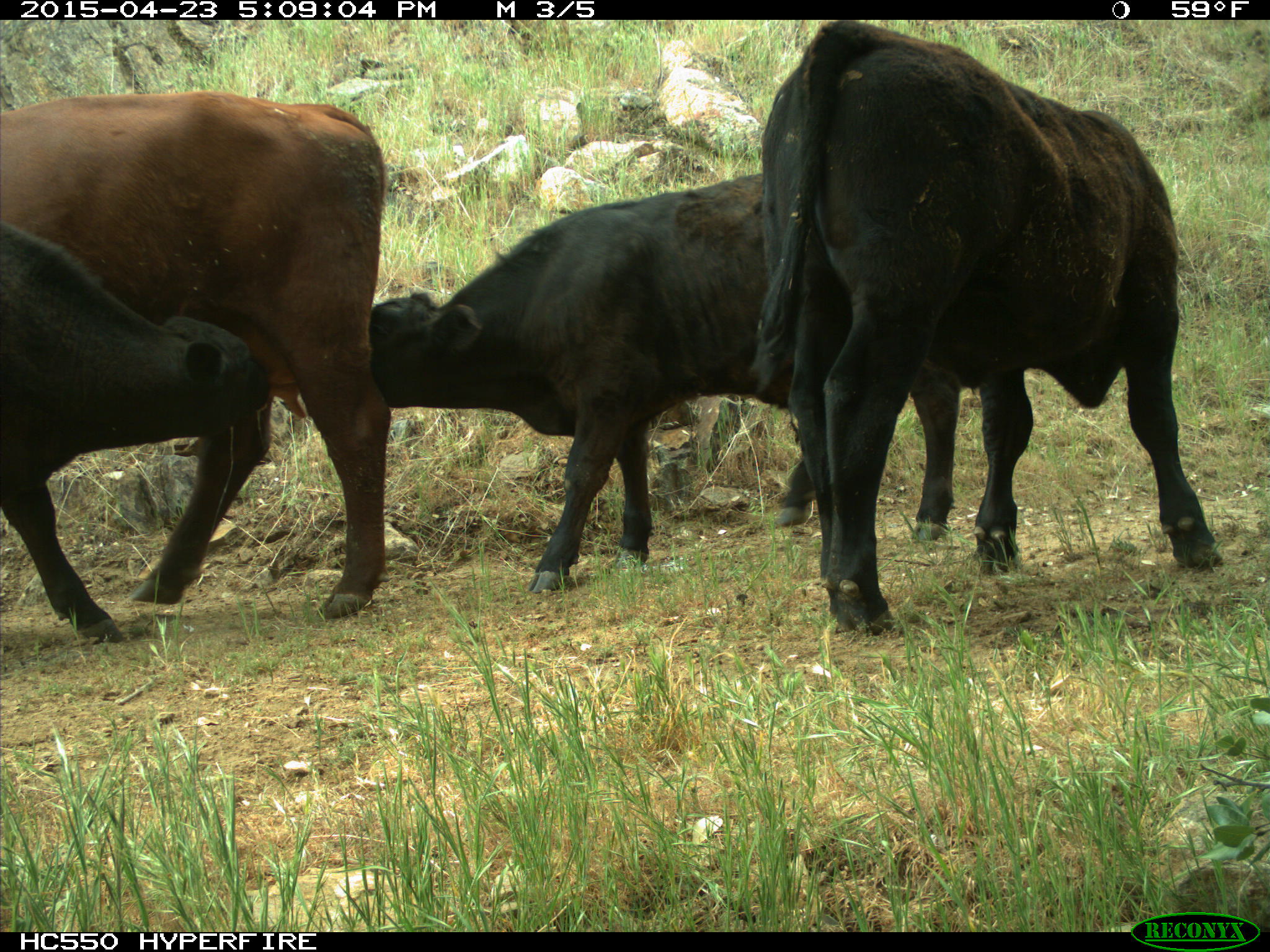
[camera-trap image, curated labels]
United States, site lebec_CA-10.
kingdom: Animalia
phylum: Chordata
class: Mammalia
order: Artiodactyla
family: Bovidae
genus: Bos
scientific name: Bos taurus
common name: domestic cow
Bos taurus (domestic cow).